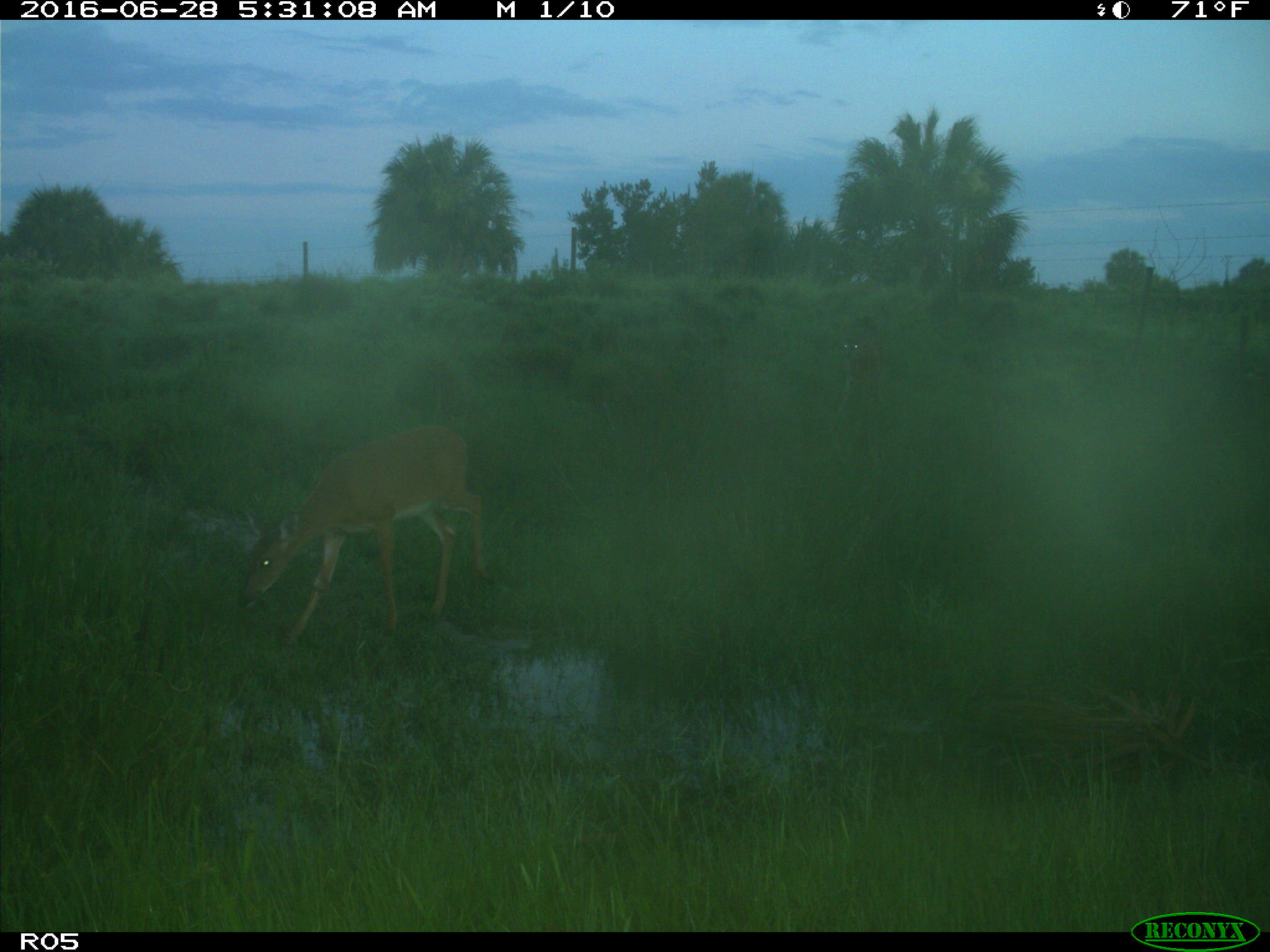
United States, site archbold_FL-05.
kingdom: Animalia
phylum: Chordata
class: Mammalia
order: Artiodactyla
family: Cervidae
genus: Odocoileus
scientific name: Odocoileus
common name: deer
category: unidentified deer